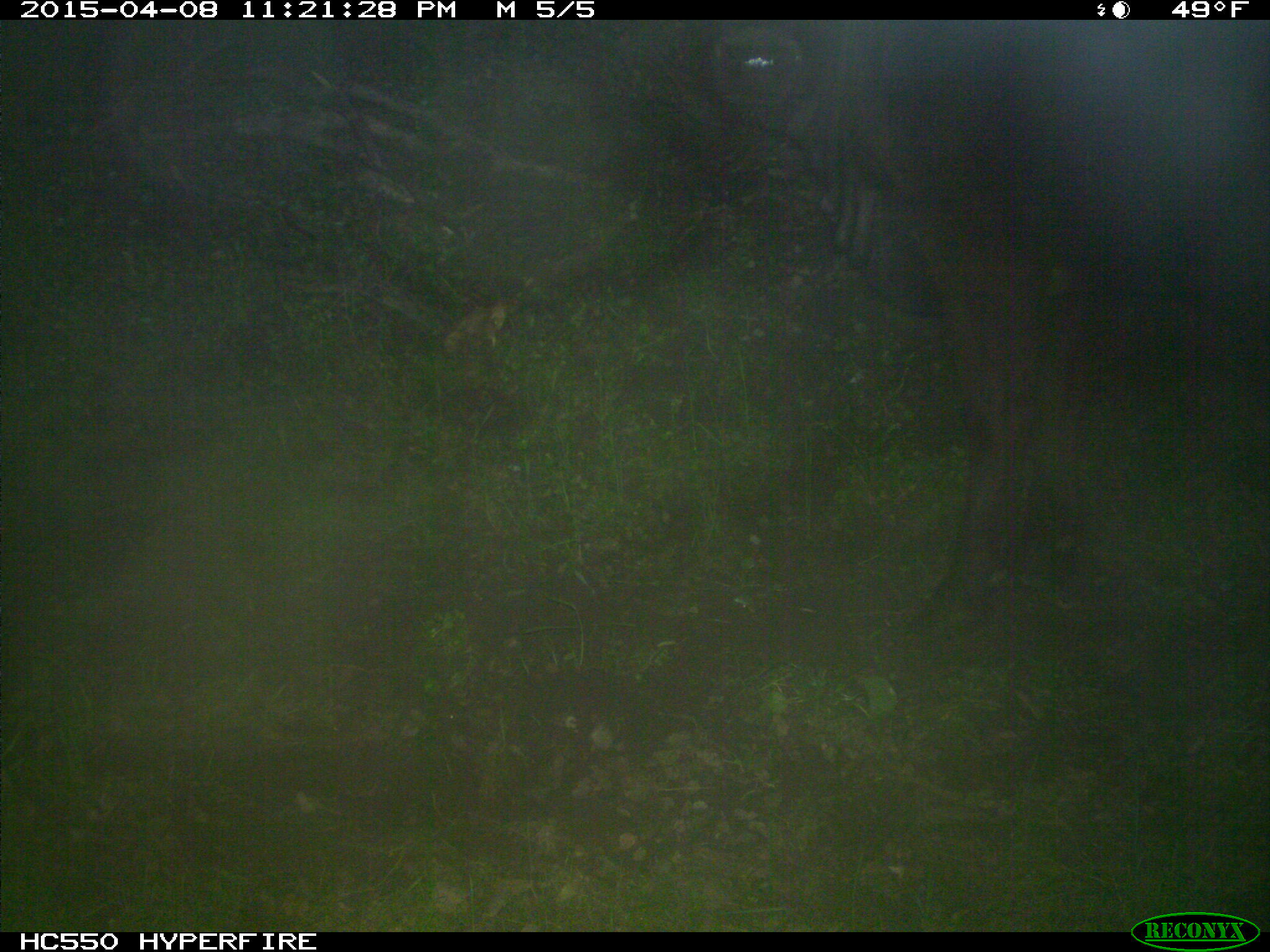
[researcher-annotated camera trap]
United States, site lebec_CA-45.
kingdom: Animalia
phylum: Chordata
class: Mammalia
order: Artiodactyla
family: Bovidae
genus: Bos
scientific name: Bos taurus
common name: domestic cow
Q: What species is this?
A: Bos taurus (domestic cow).